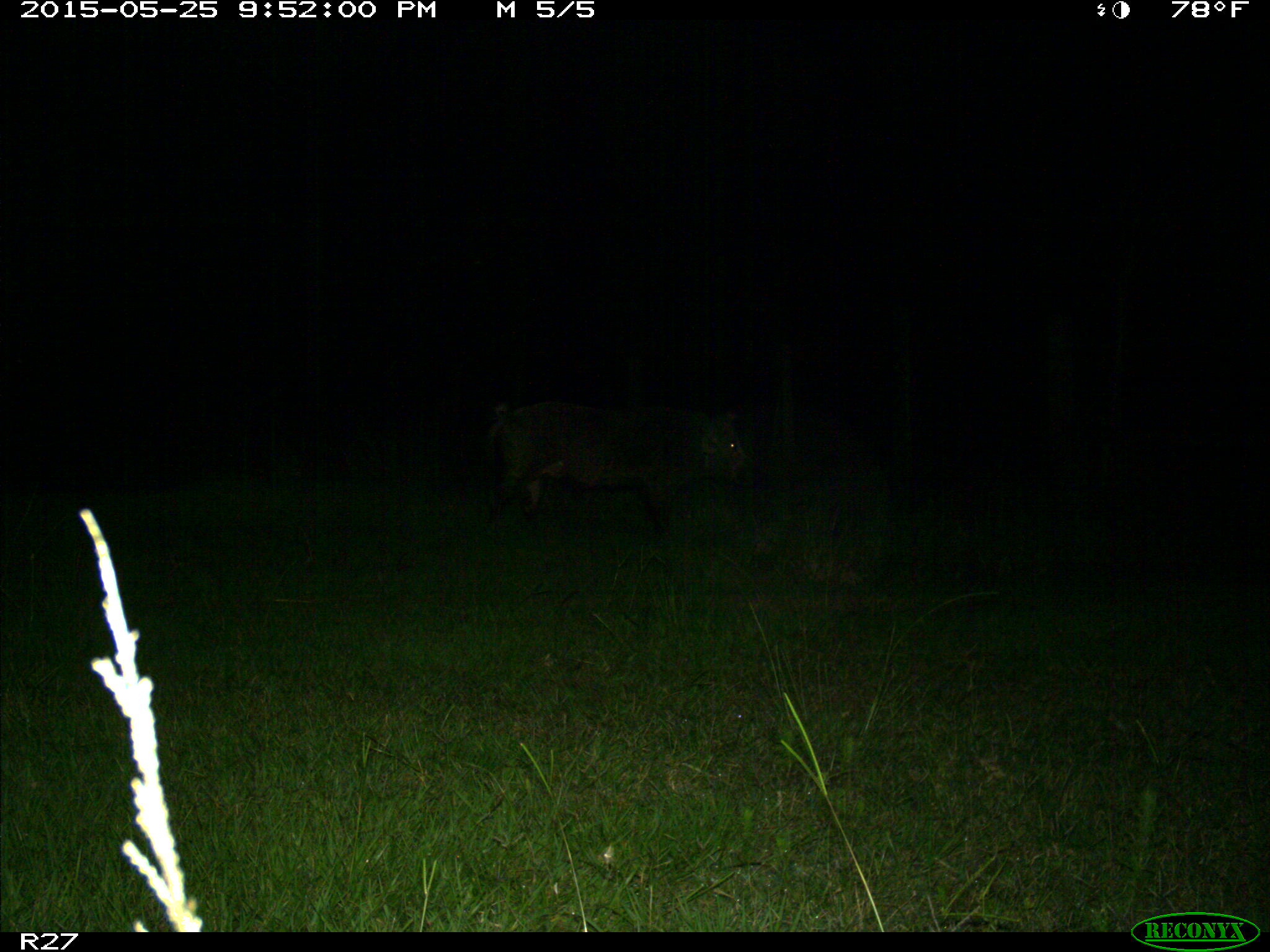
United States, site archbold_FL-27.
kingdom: Animalia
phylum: Chordata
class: Mammalia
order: Artiodactyla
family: Suidae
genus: Sus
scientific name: Sus scrofa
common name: wild boar